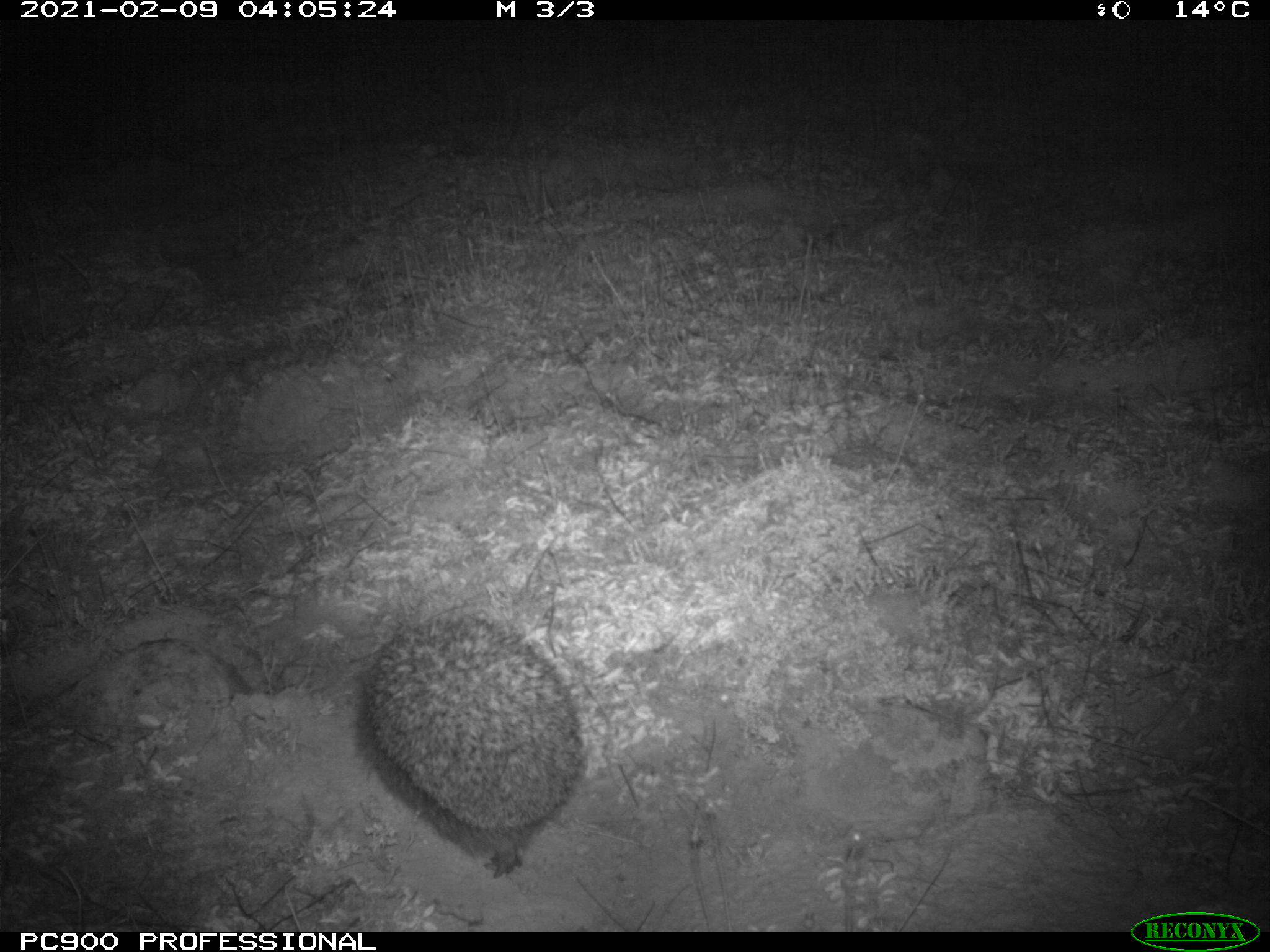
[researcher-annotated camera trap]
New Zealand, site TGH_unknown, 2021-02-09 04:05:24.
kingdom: Animalia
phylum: Chordata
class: Mammalia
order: Eulipotyphla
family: Erinaceidae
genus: Erinaceus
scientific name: Erinaceus europaeus europaeus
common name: european hedgehog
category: hedgehog